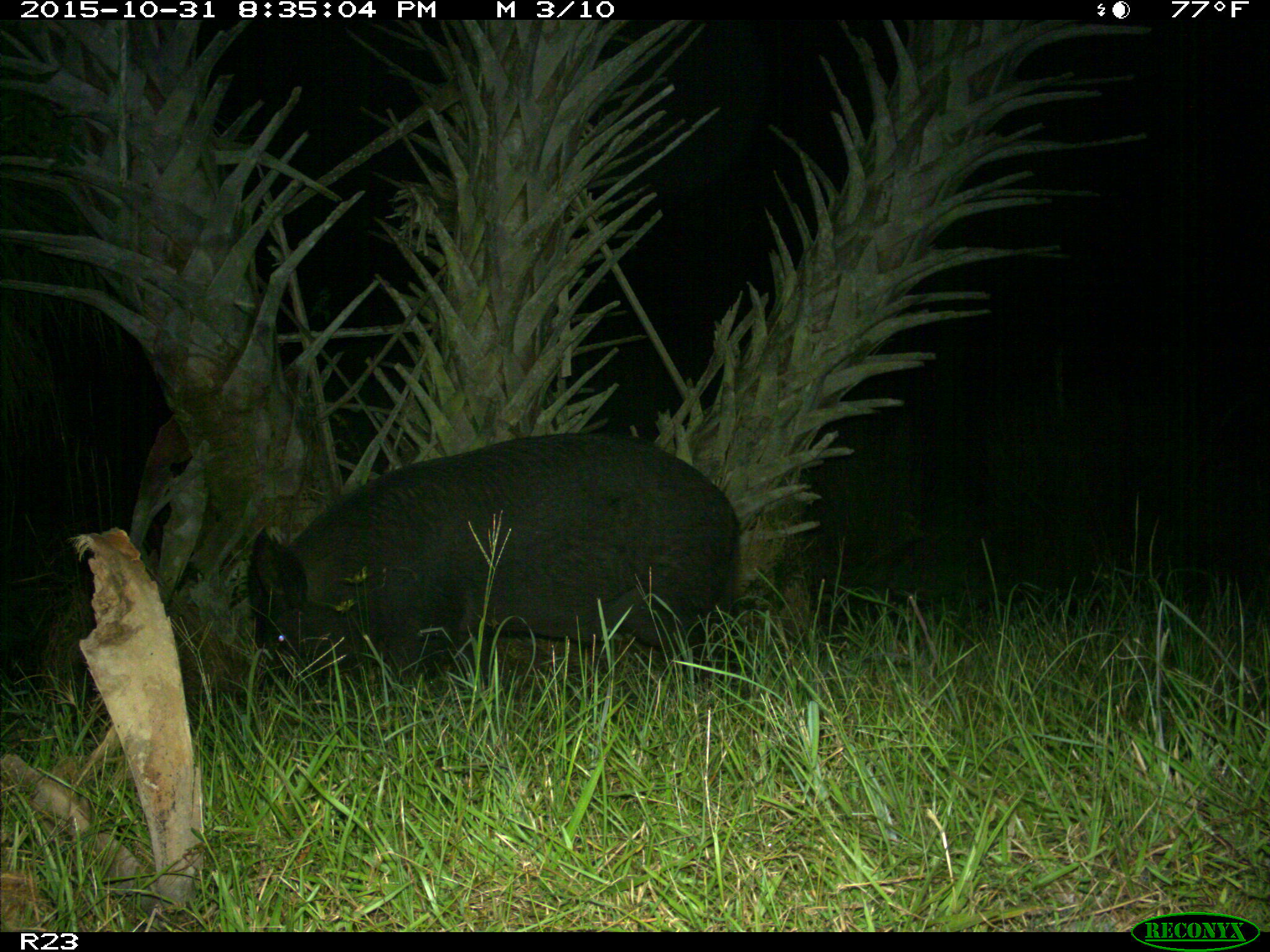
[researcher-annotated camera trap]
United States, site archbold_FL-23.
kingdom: Animalia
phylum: Chordata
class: Mammalia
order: Artiodactyla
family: Suidae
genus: Sus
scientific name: Sus scrofa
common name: wild boar